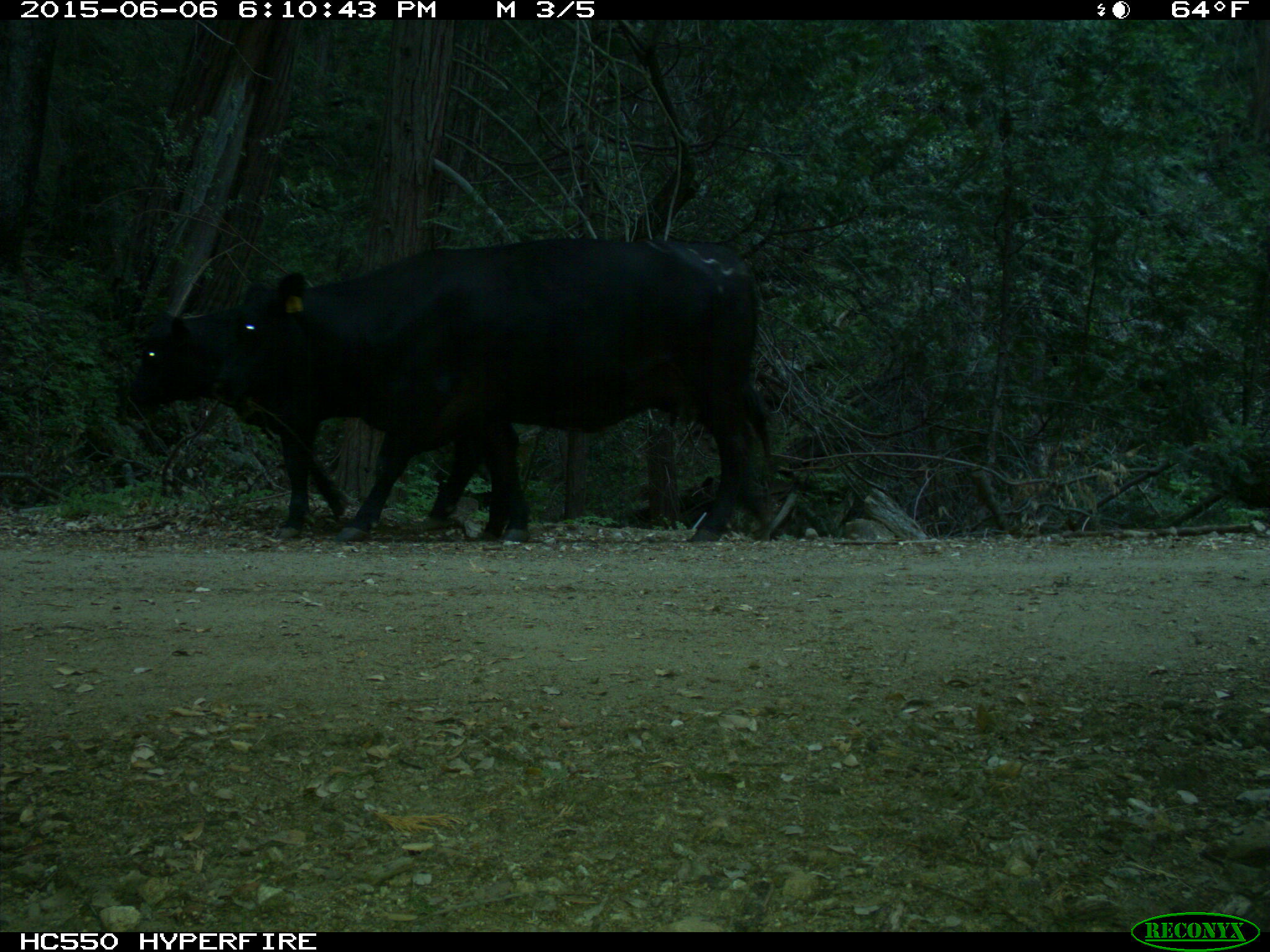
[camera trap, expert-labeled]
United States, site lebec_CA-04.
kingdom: Animalia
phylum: Chordata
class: Mammalia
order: Artiodactyla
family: Bovidae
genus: Bos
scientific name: Bos taurus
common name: domestic cow